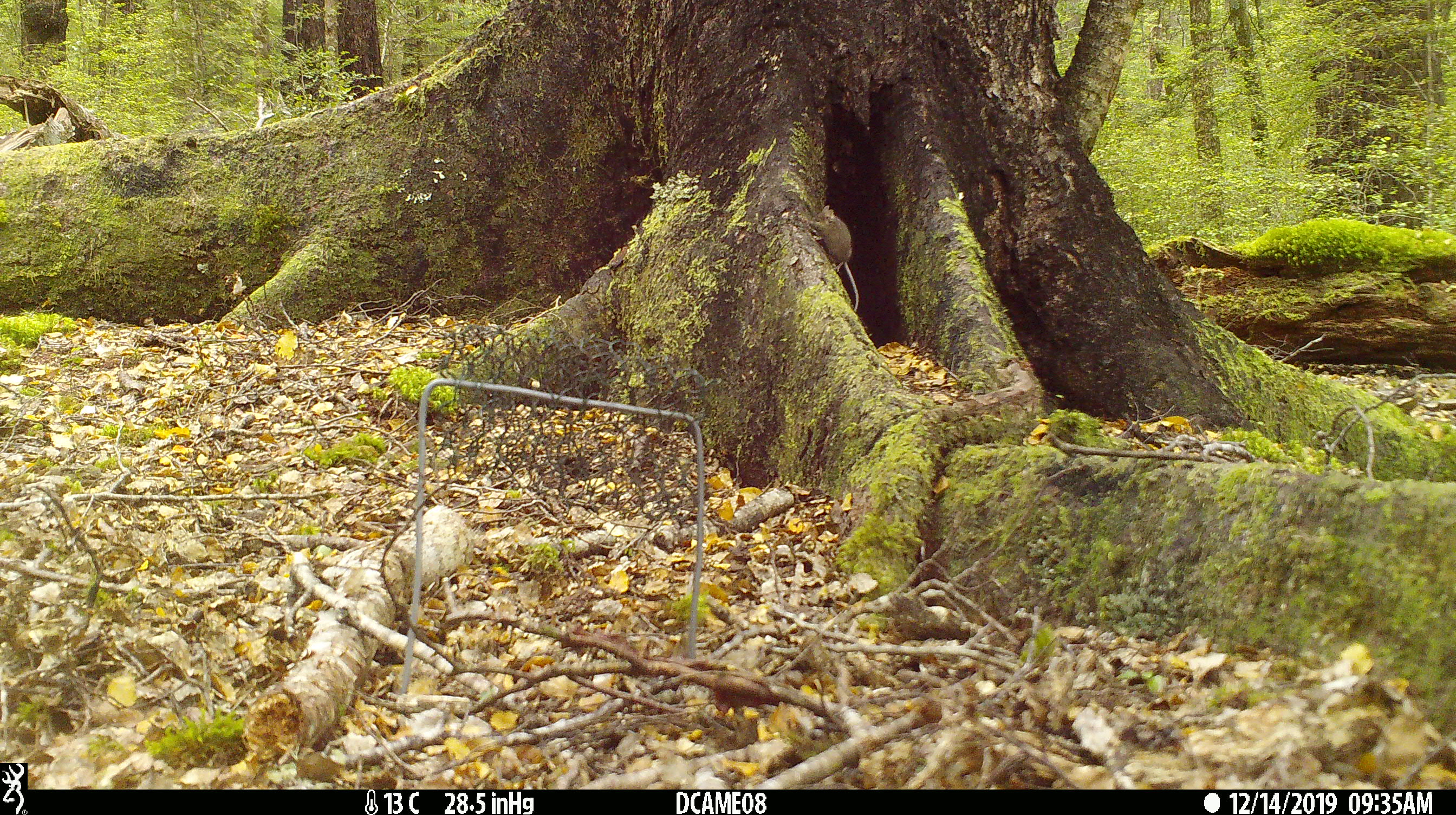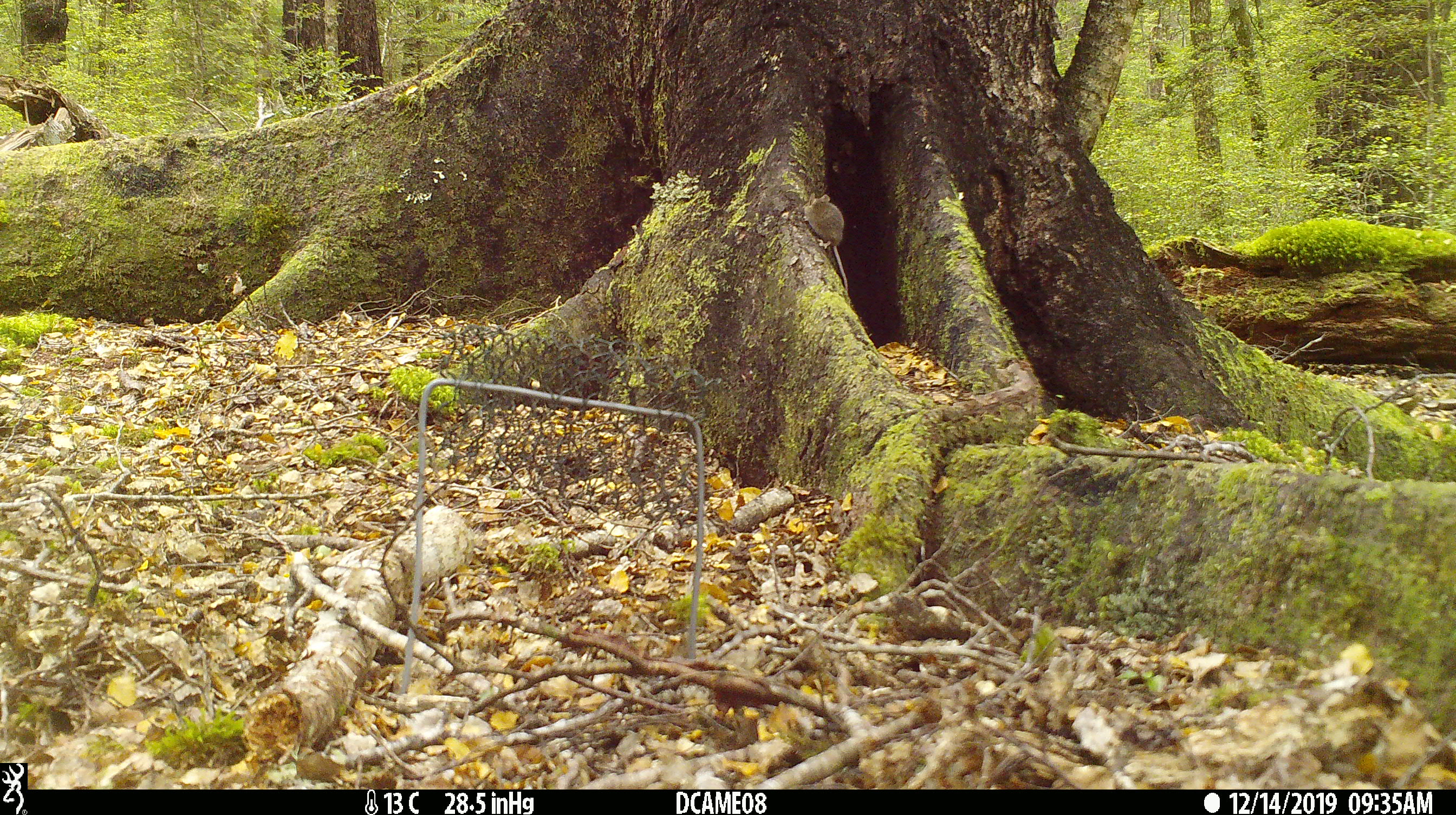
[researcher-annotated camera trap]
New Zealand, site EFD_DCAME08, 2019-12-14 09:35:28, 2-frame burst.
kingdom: Animalia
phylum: Chordata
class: Mammalia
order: Rodentia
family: Muridae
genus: Mus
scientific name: Mus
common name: mouse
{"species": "mouse (Mus)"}